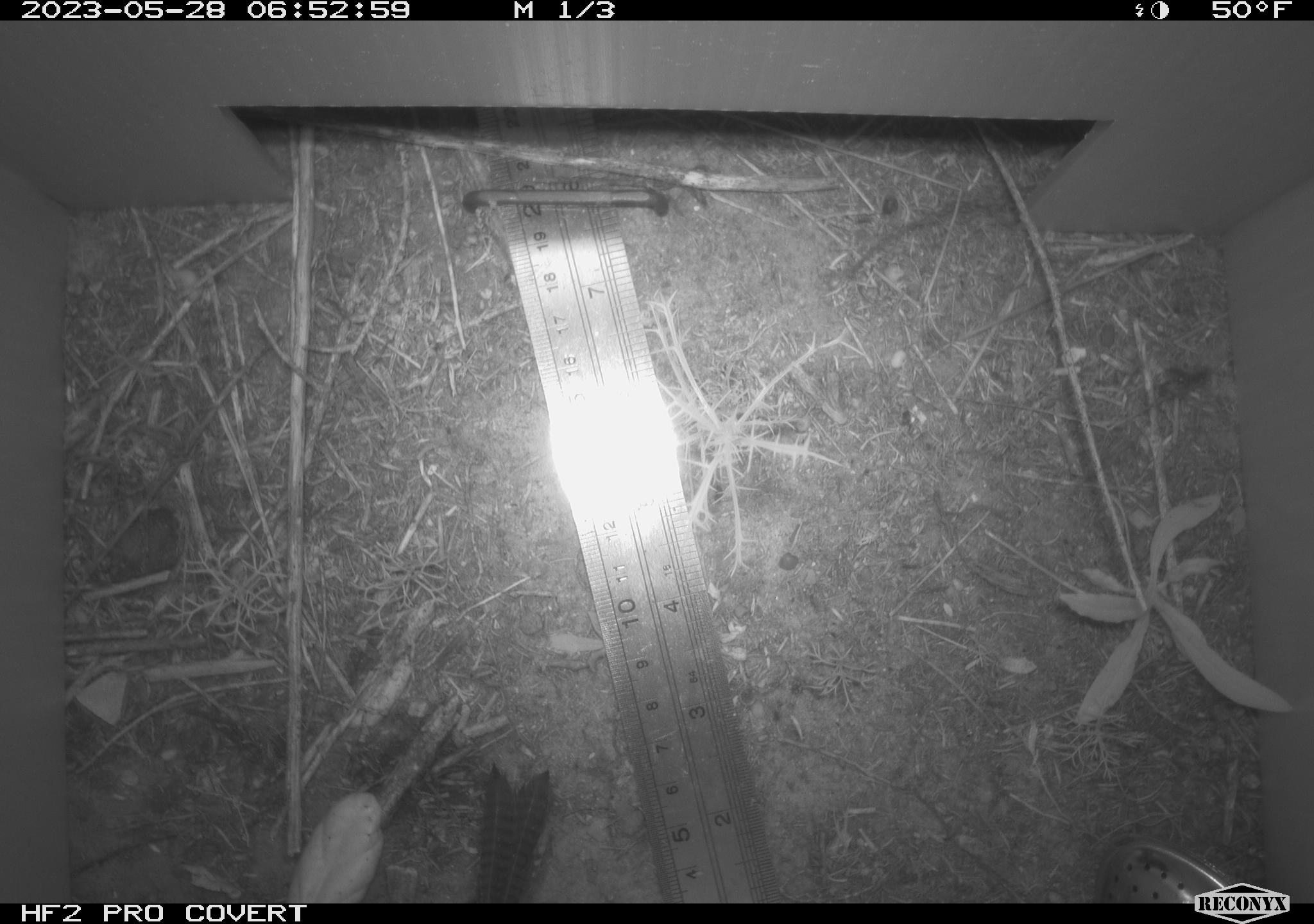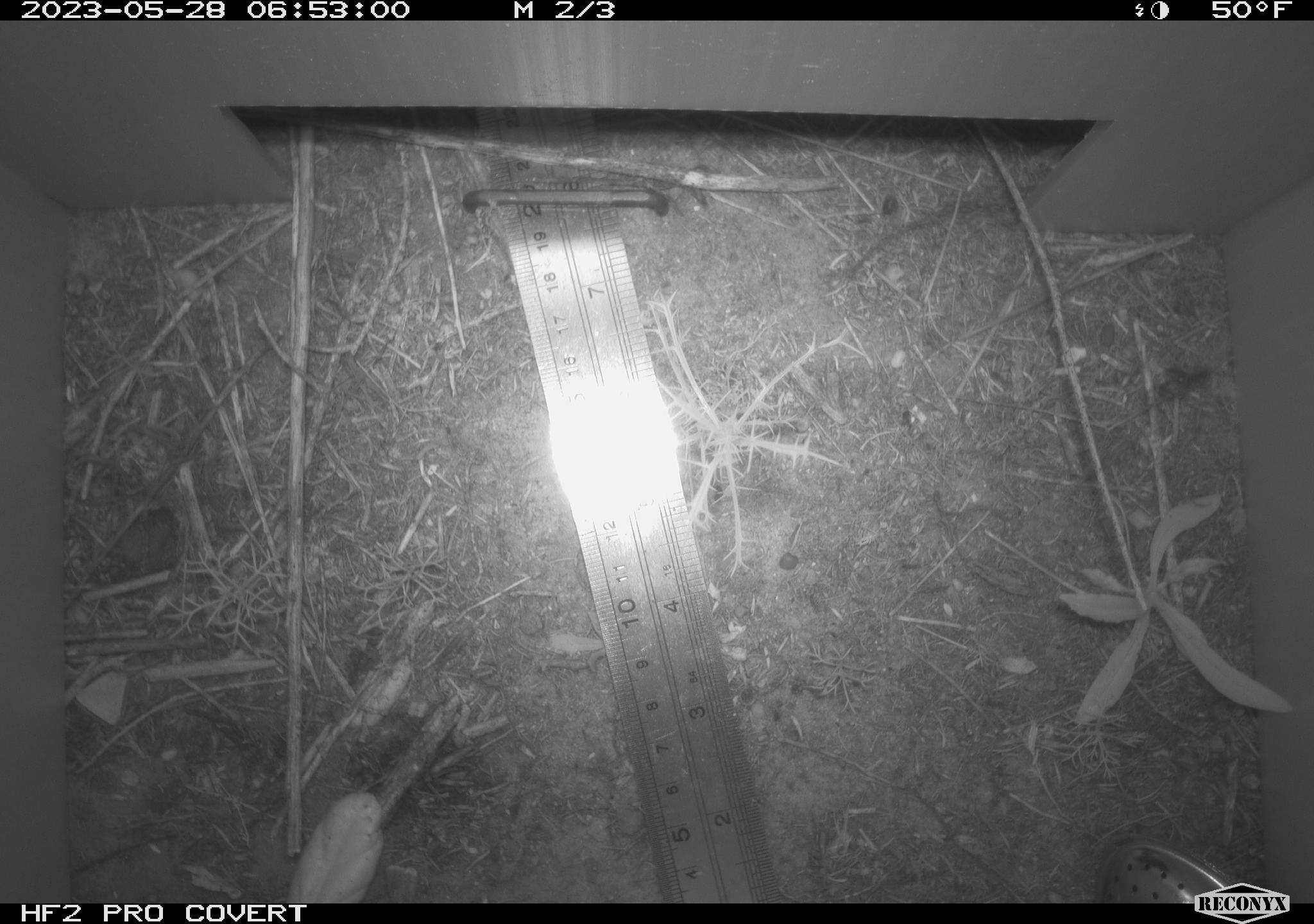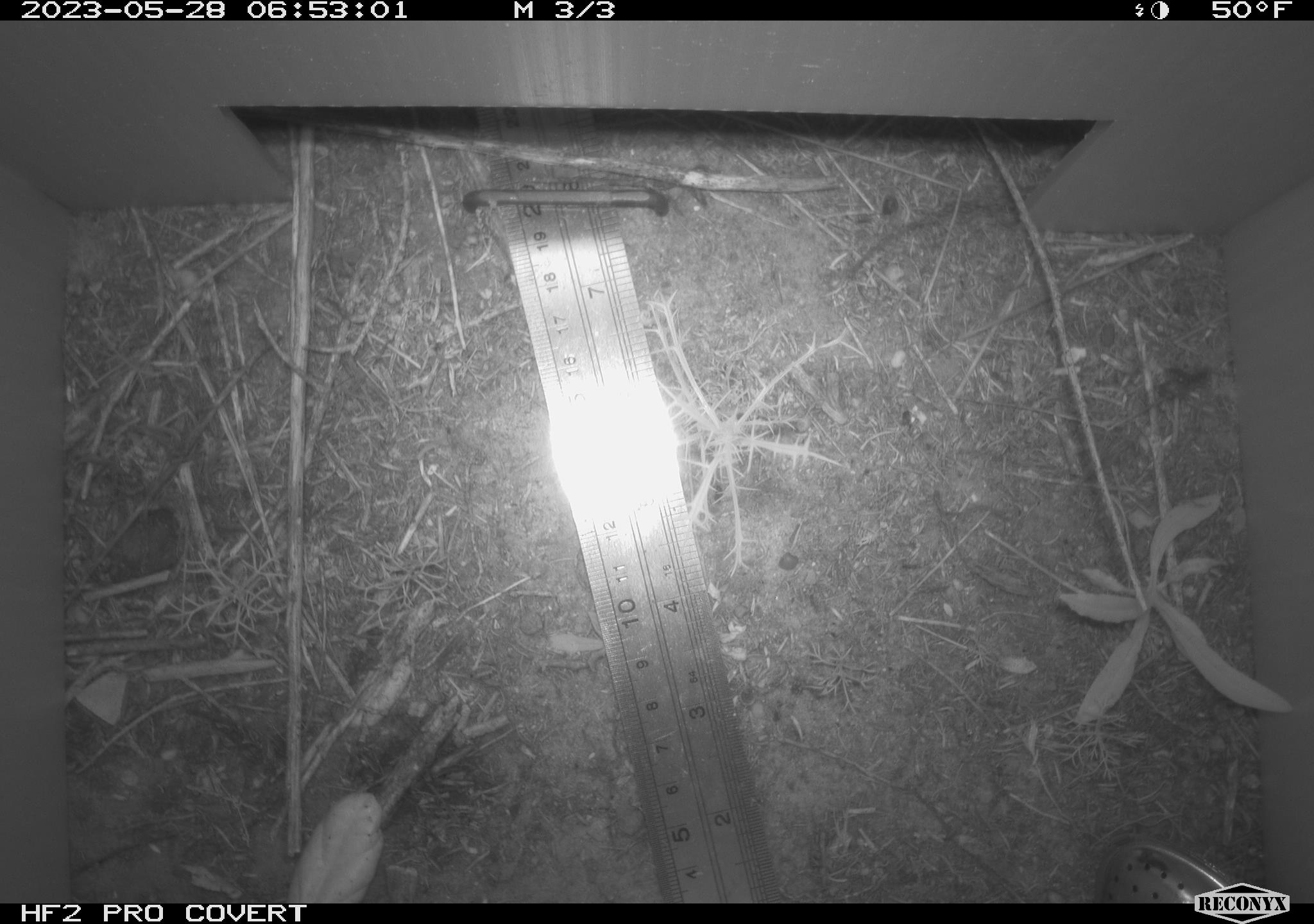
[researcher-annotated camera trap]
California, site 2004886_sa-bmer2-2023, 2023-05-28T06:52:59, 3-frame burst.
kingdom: Animalia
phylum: Chordata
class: Aves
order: Passeriformes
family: Troglodytidae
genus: Thryomanes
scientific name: Thryomanes bewickii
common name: bewick's wren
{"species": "bewick's wren (Thryomanes bewickii)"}